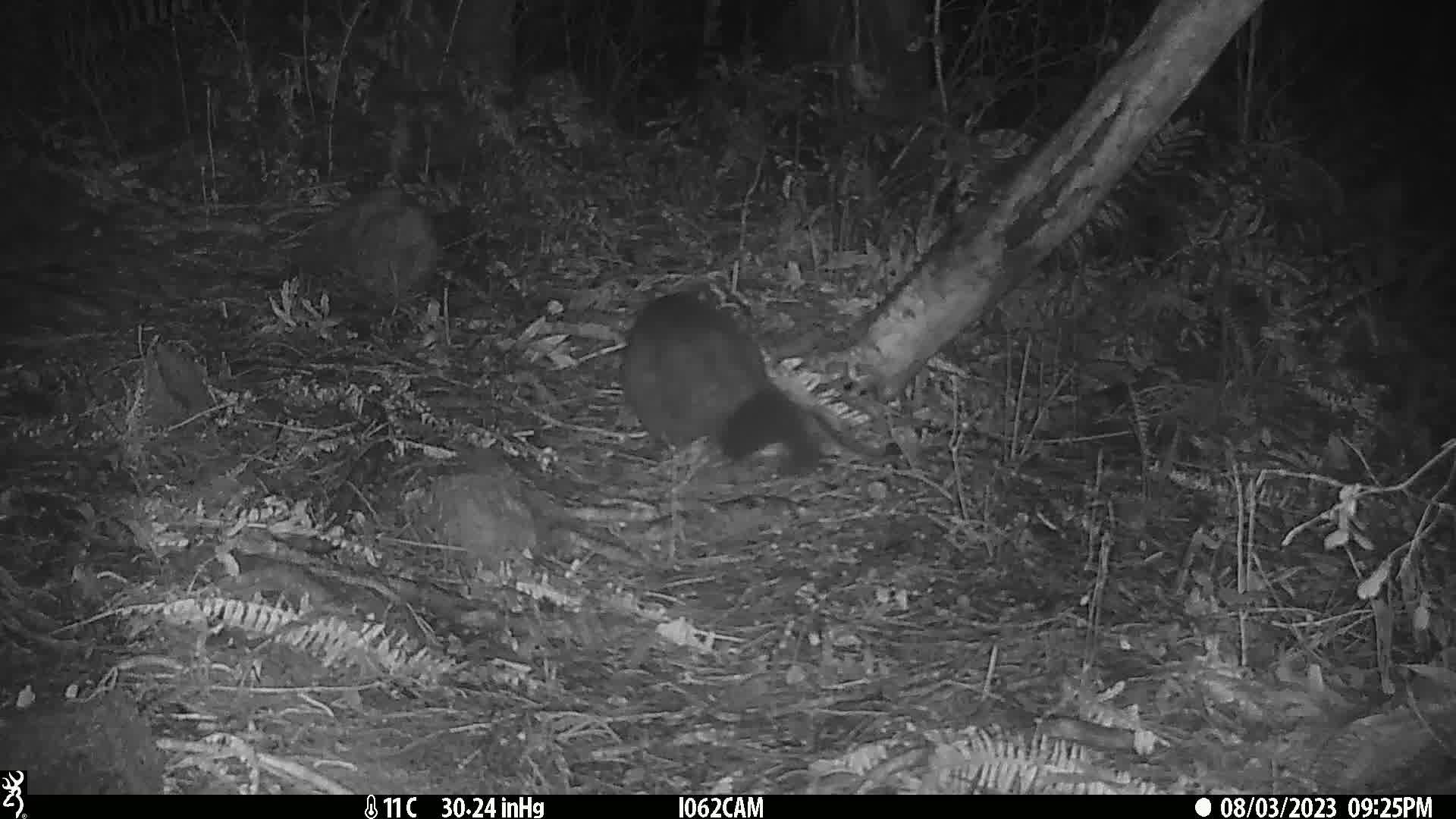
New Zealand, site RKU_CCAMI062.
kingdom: Animalia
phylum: Chordata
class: Mammalia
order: Diprotodontia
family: Phalangeridae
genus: Trichosurus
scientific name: Trichosurus vulpecula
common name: common brushtail possum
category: possum